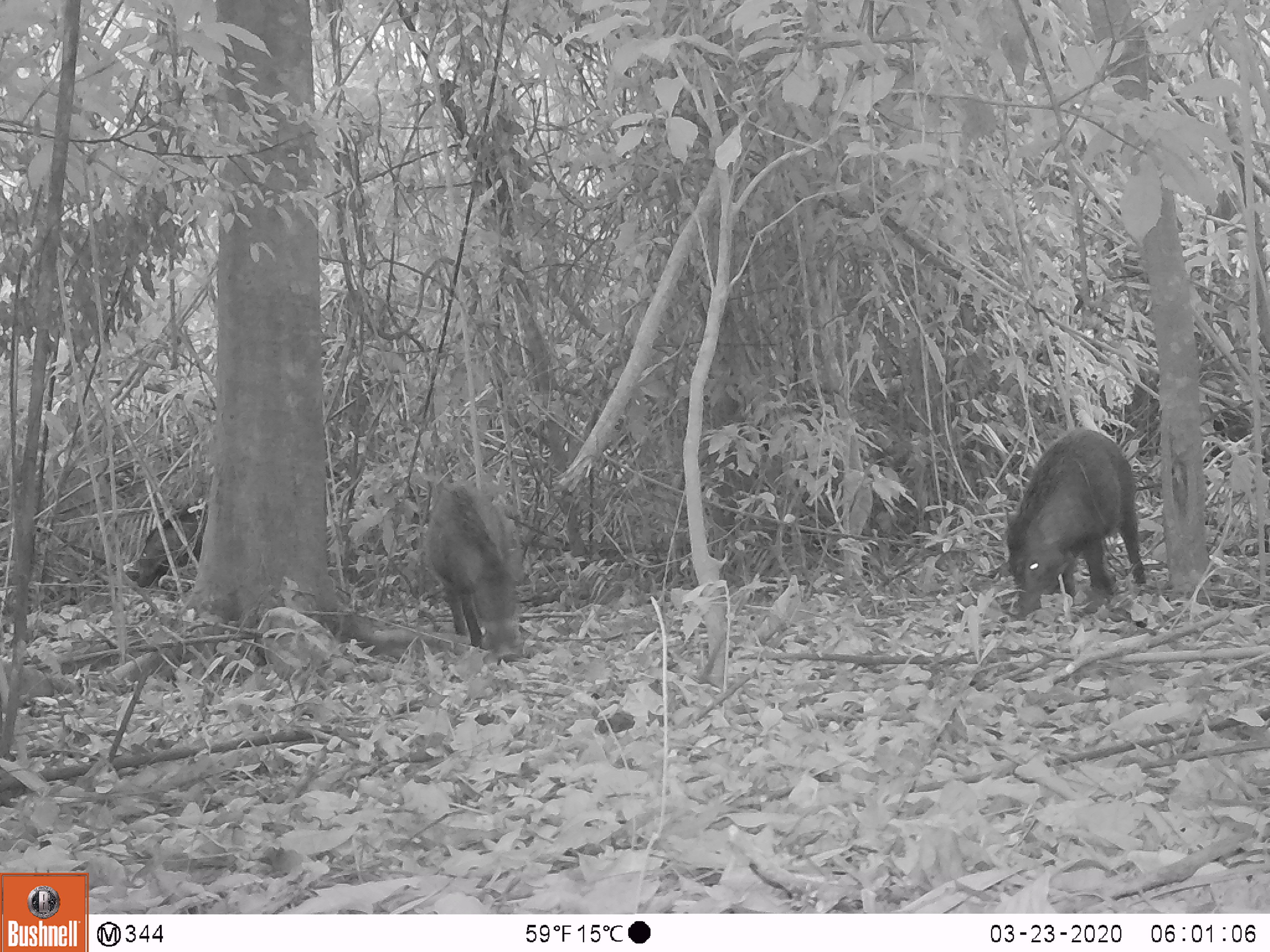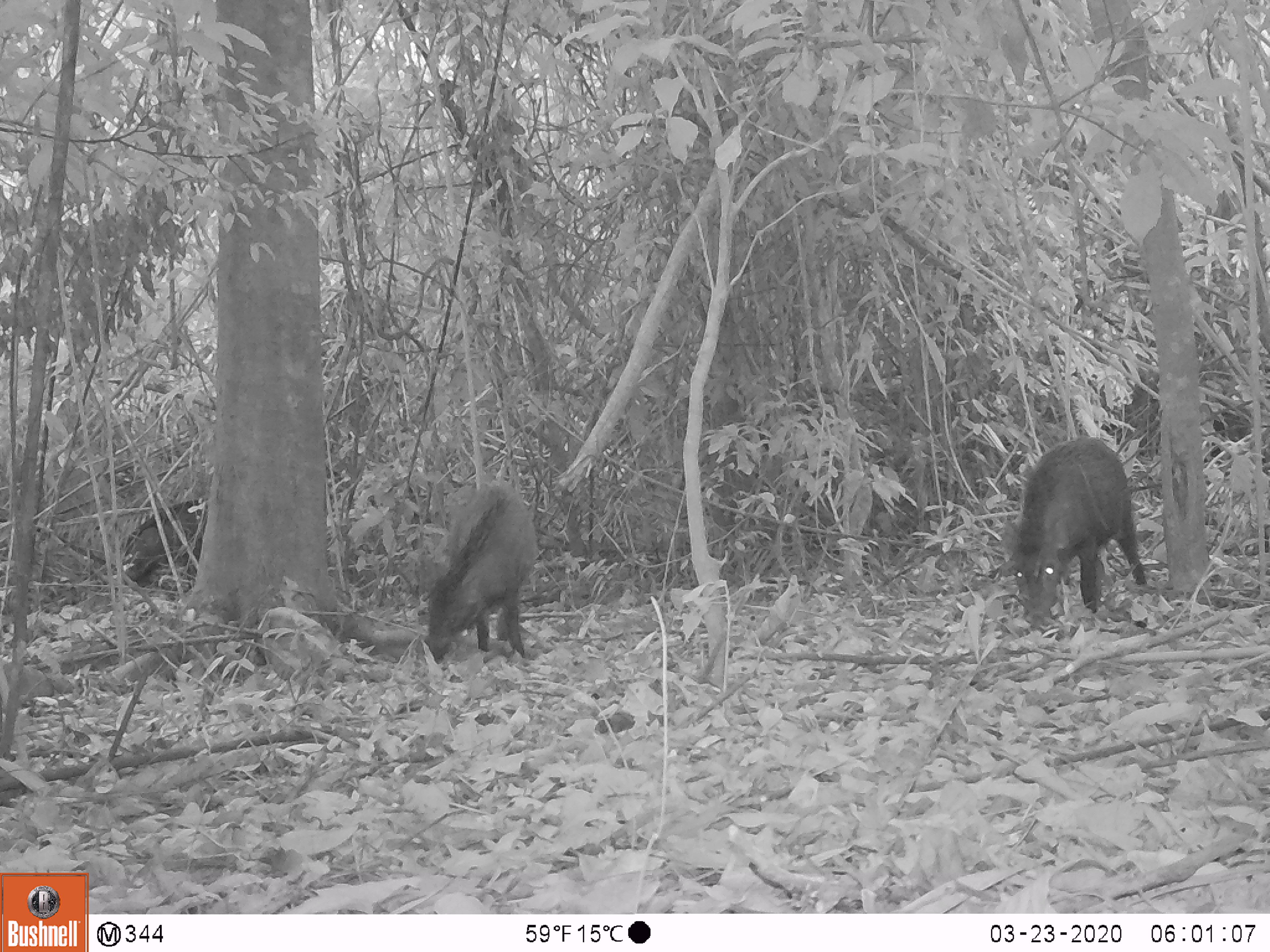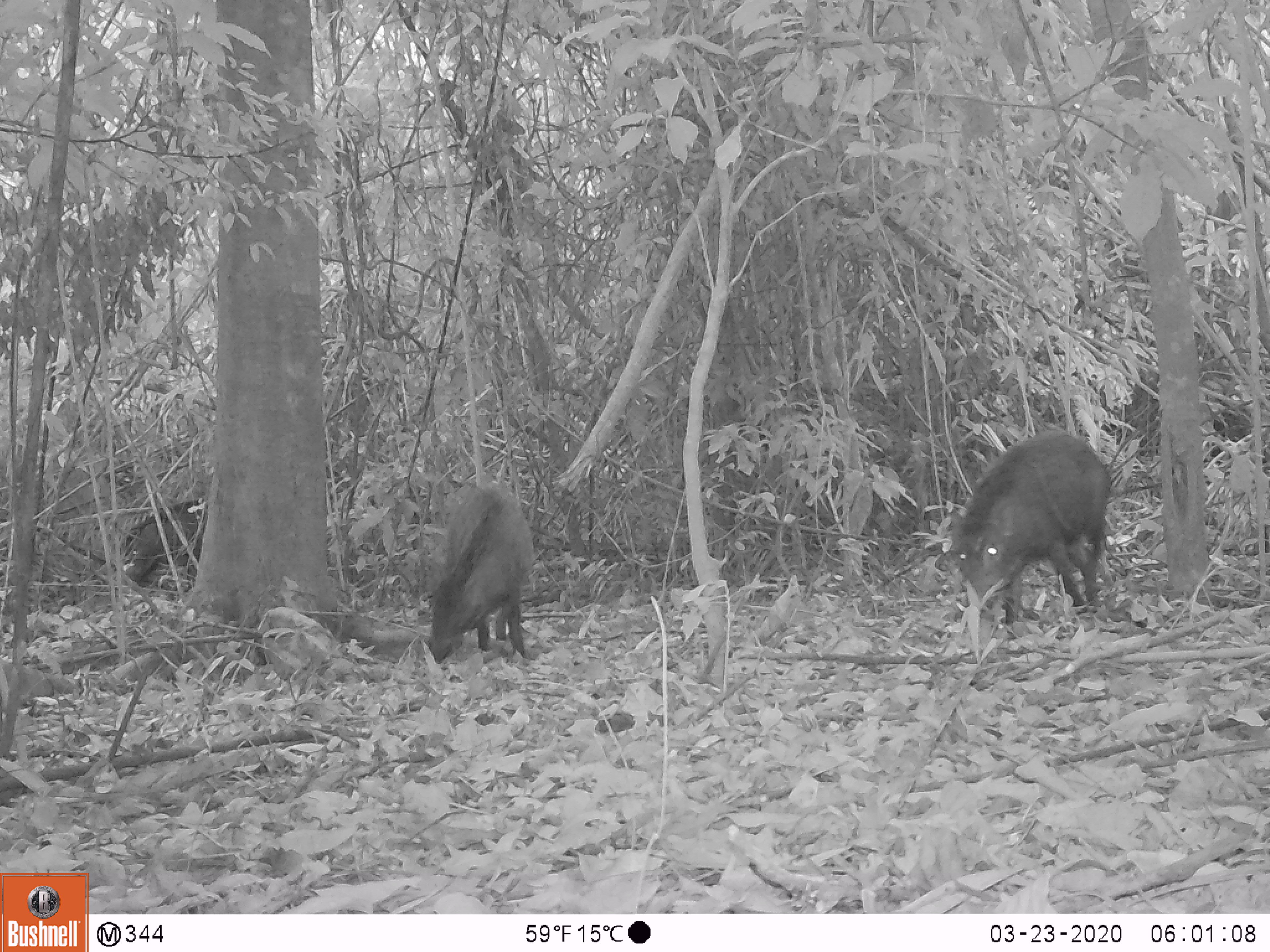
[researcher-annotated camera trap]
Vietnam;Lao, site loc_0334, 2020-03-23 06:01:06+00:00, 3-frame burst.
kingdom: Animalia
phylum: Chordata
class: Mammalia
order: Artiodactyla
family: Suidae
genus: Sus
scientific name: Sus scrofa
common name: eurasian wild pig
Eurasian wild pig (Sus scrofa). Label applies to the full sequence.